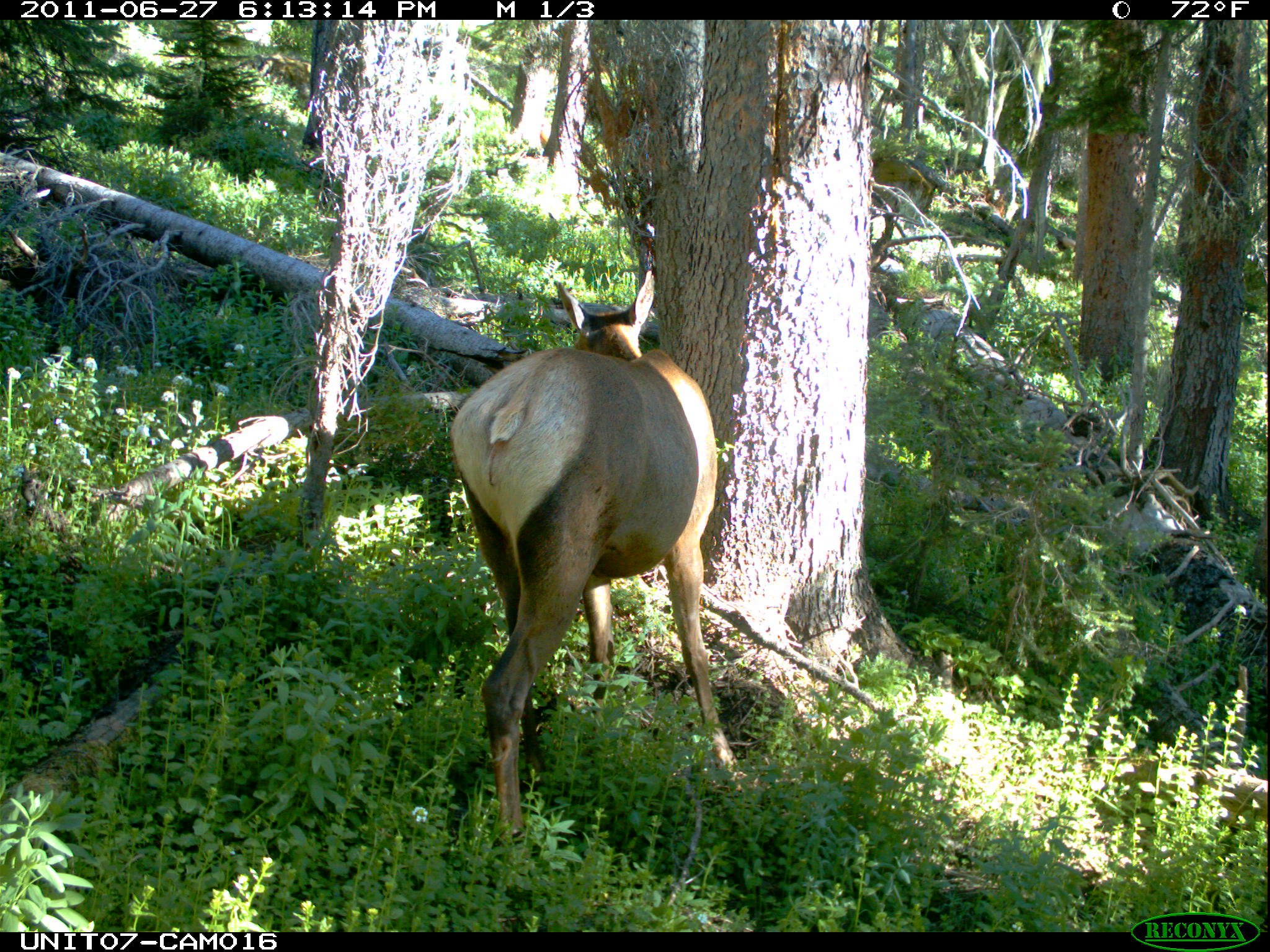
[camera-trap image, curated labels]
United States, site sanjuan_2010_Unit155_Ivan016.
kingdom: Animalia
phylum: Chordata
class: Mammalia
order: Artiodactyla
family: Cervidae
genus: Cervus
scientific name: Cervus elaphus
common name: red deer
Cervus elaphus (red deer).